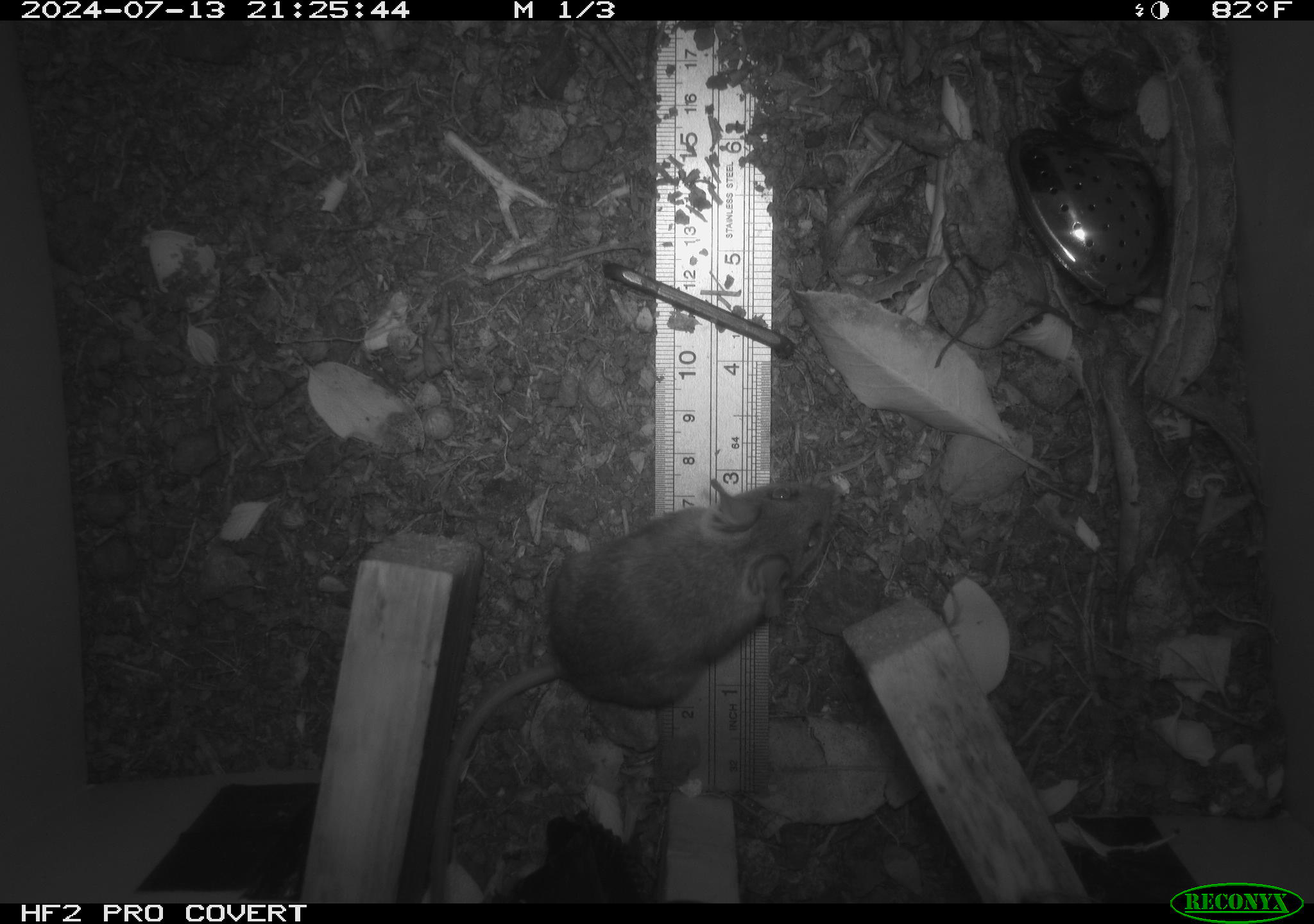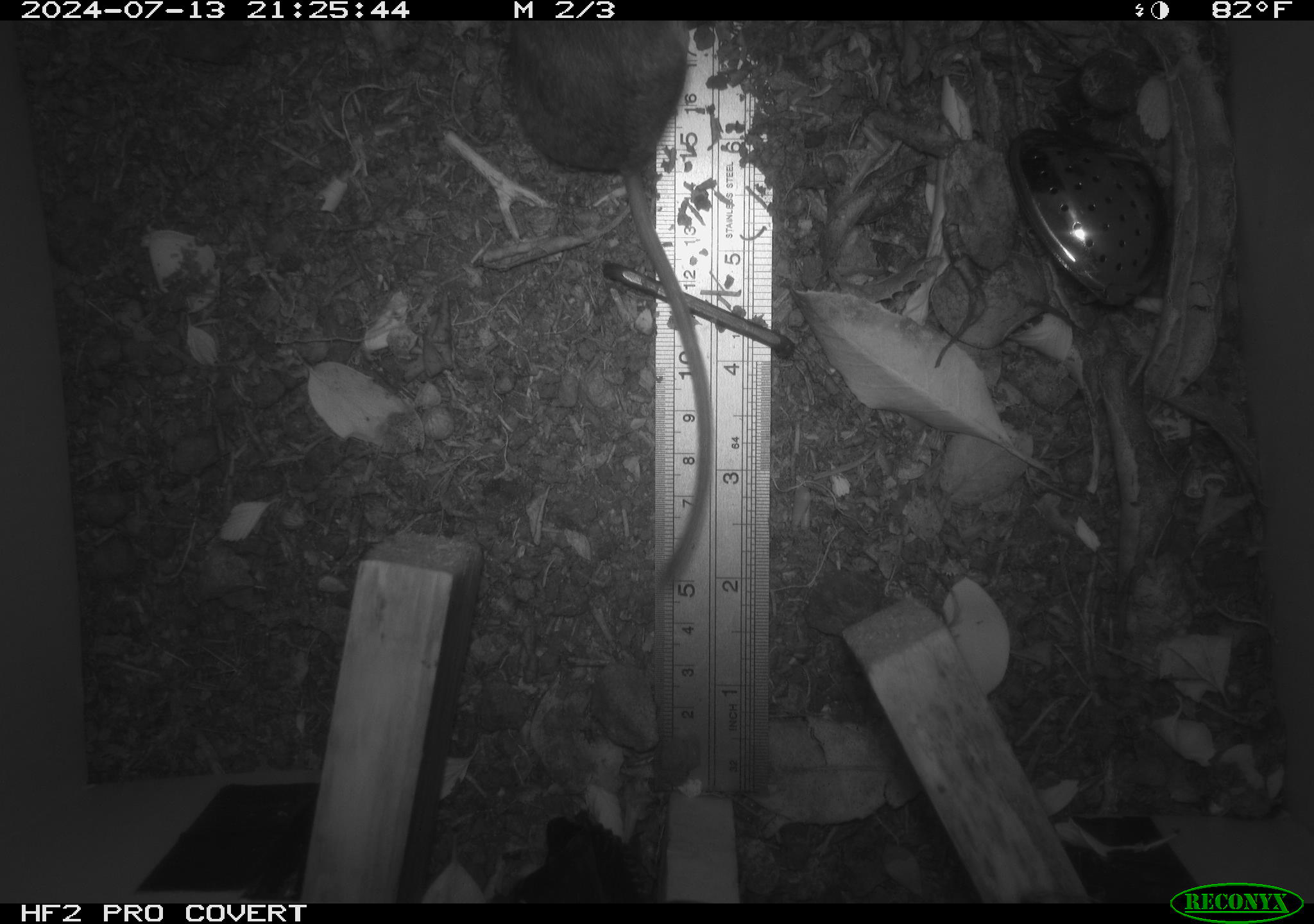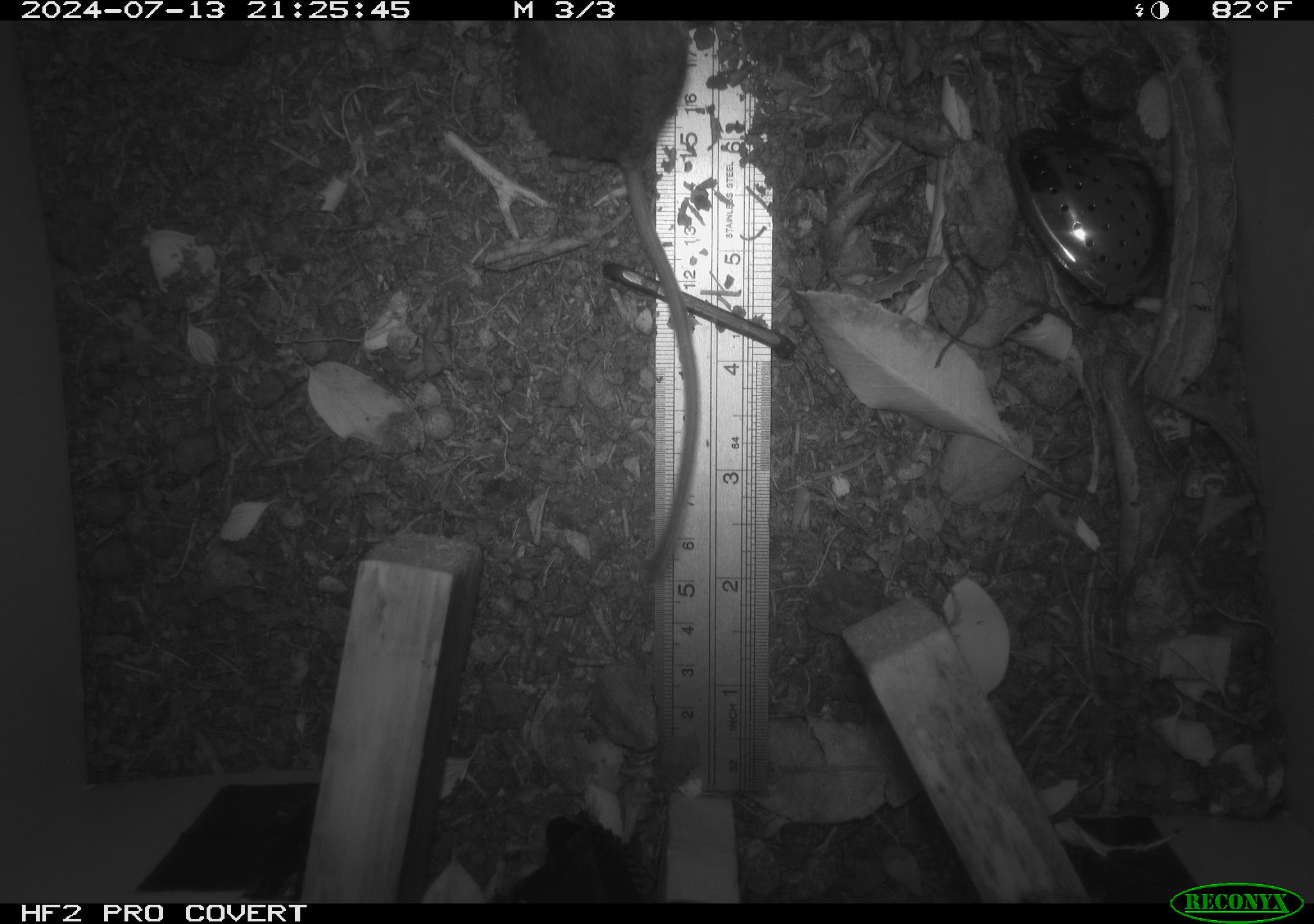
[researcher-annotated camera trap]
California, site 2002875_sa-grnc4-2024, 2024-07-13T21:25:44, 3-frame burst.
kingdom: Animalia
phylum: Chordata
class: Mammalia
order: Rodentia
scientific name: Rodentia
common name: rodent